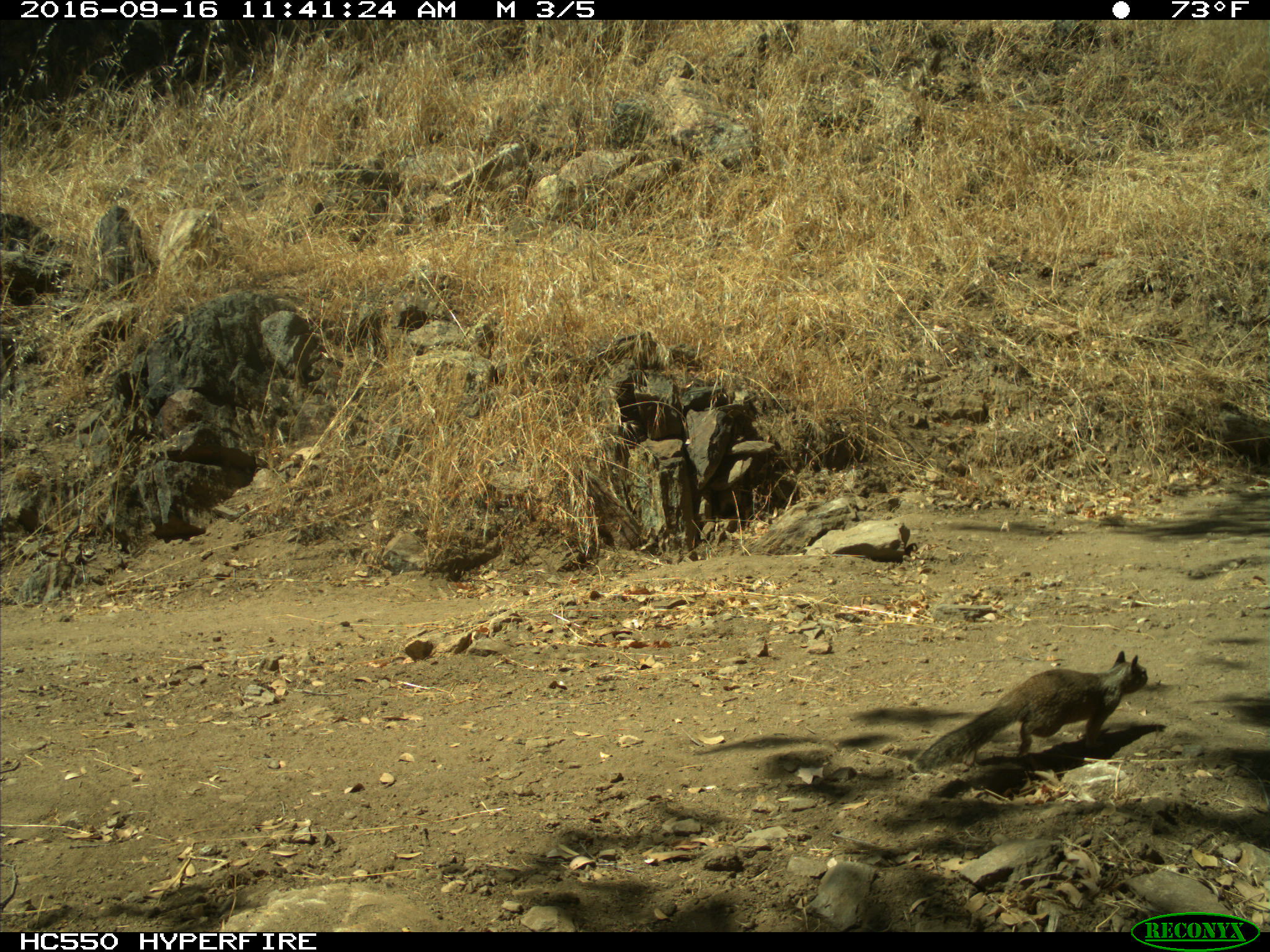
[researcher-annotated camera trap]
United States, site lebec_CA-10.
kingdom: Animalia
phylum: Chordata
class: Mammalia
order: Rodentia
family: Sciuridae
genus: Otospermophilus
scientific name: Otospermophilus beecheyi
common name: california ground squirrel